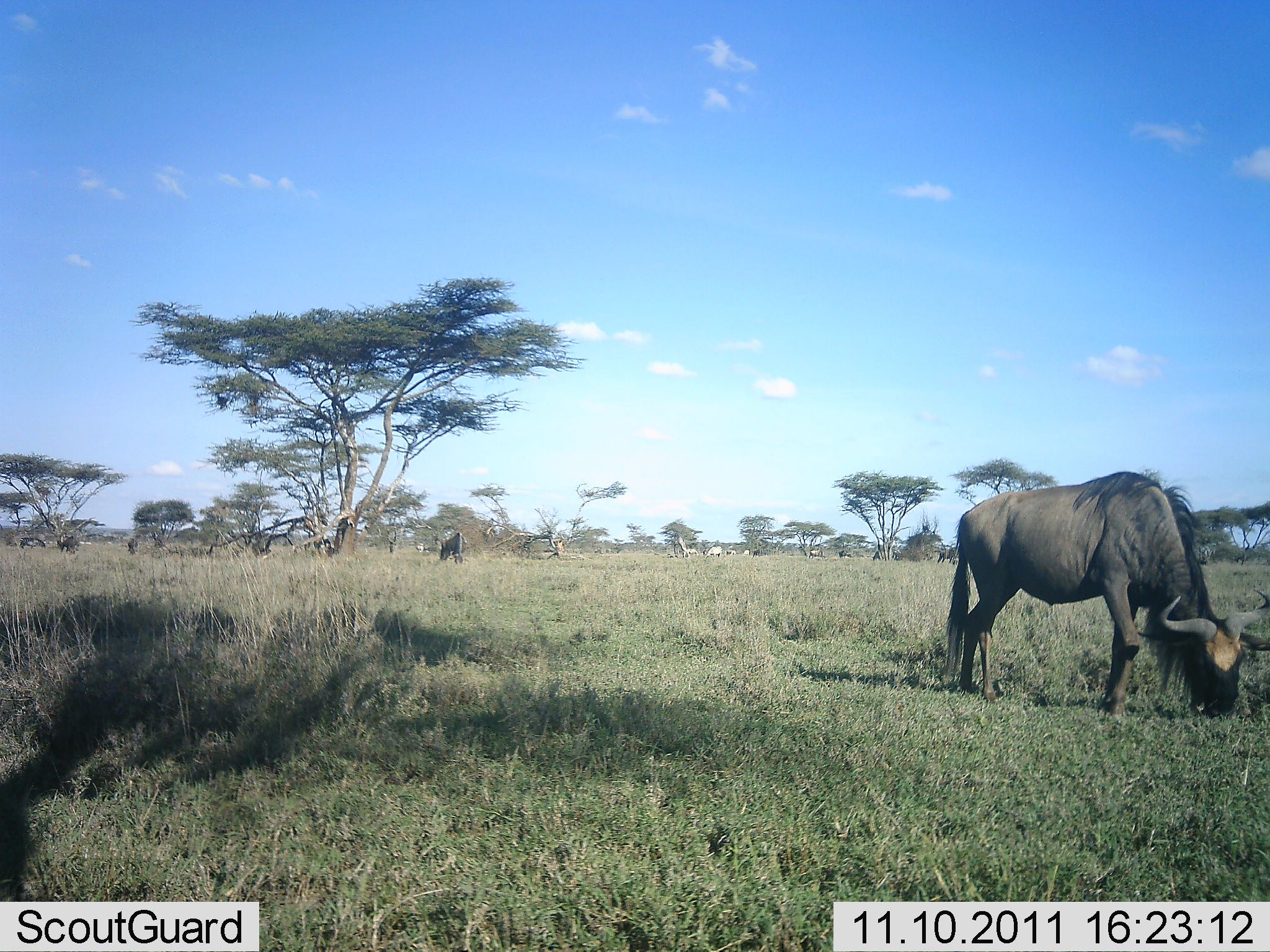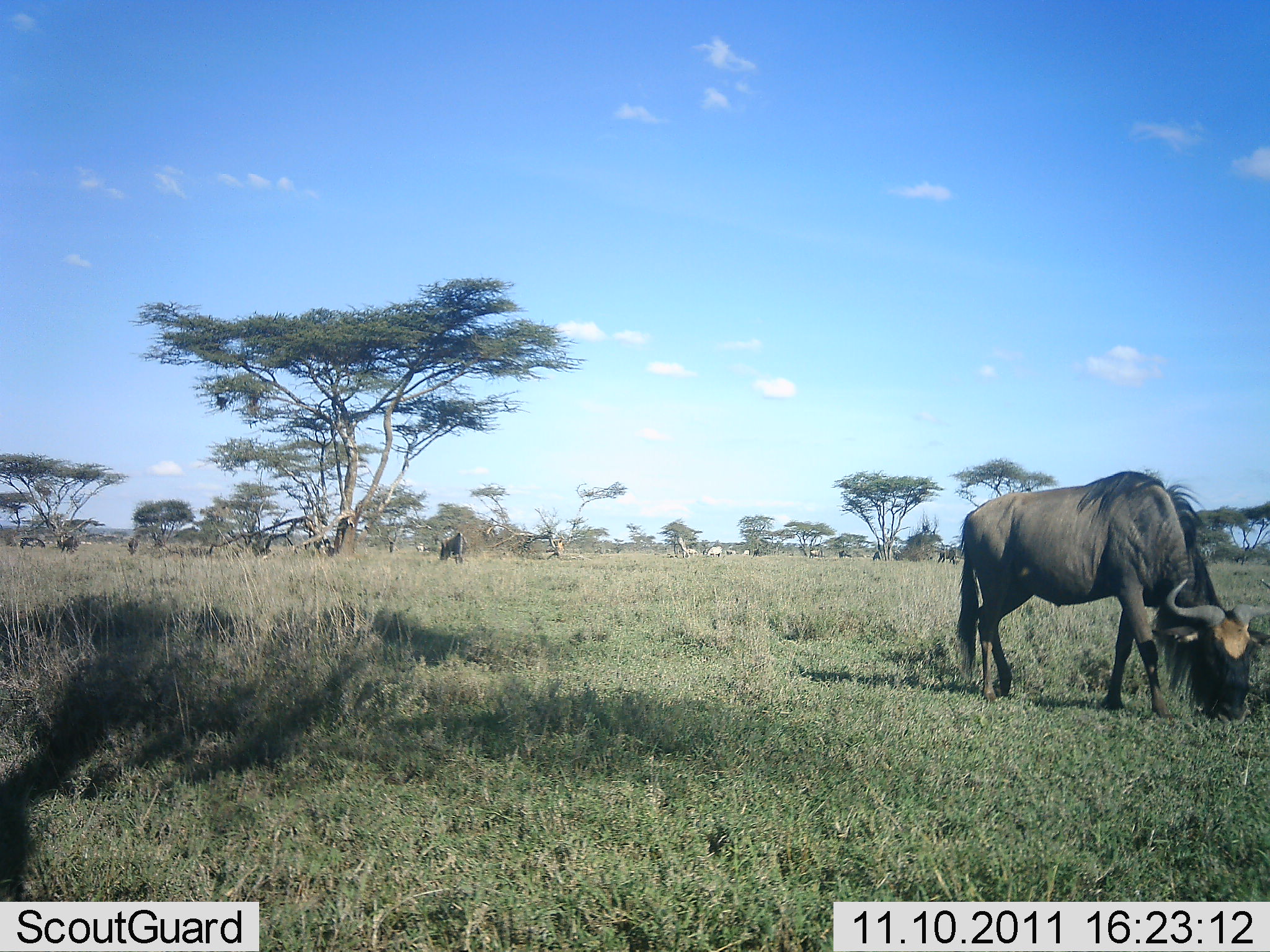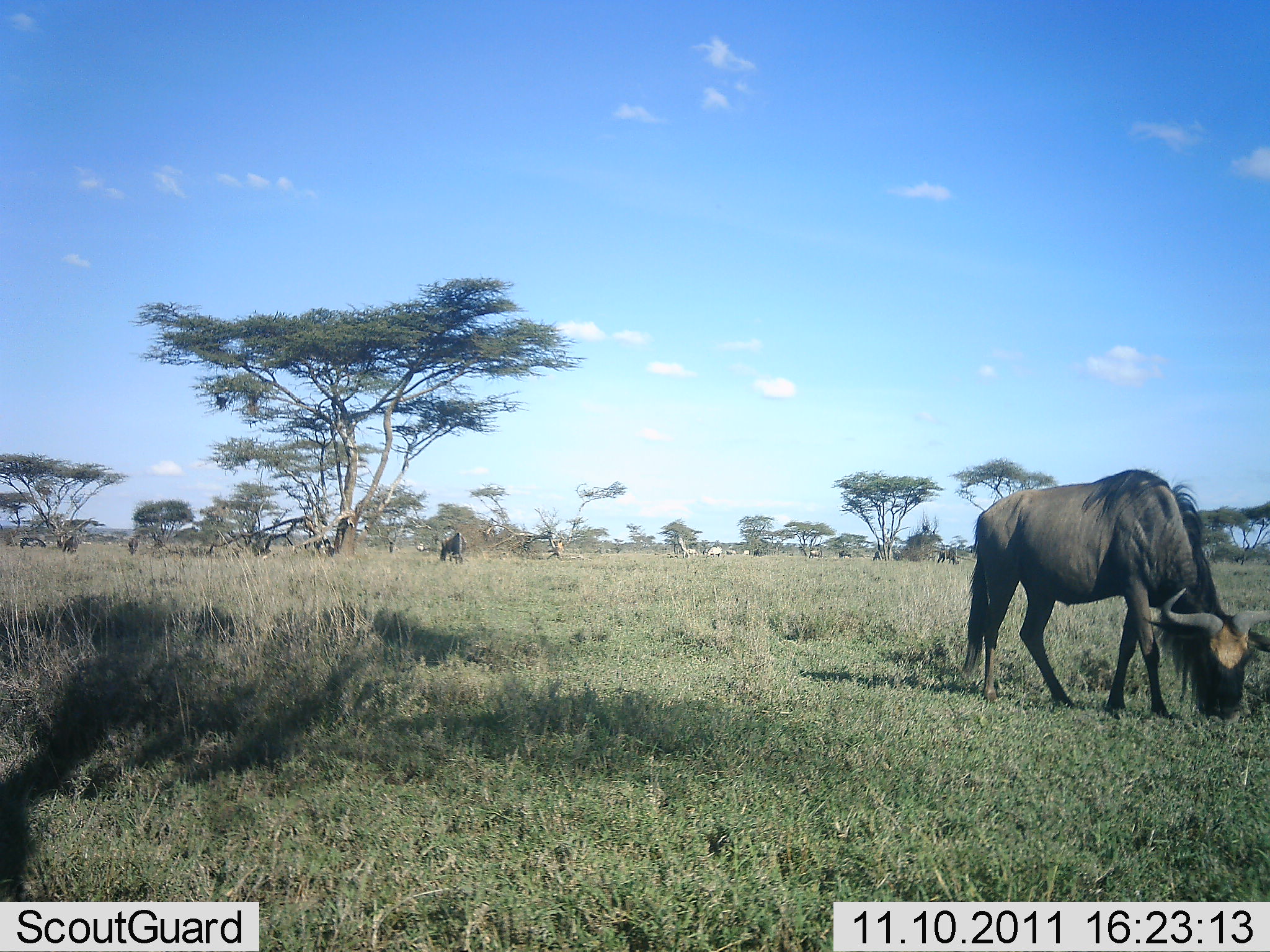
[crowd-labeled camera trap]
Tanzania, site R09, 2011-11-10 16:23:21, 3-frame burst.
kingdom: Animalia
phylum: Chordata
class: Mammalia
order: Artiodactyla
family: Bovidae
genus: Connochaetes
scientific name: Connochaetes taurinus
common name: blue wildebeest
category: wildebeest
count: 2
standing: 14%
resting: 0%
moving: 0%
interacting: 0%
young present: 0%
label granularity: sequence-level